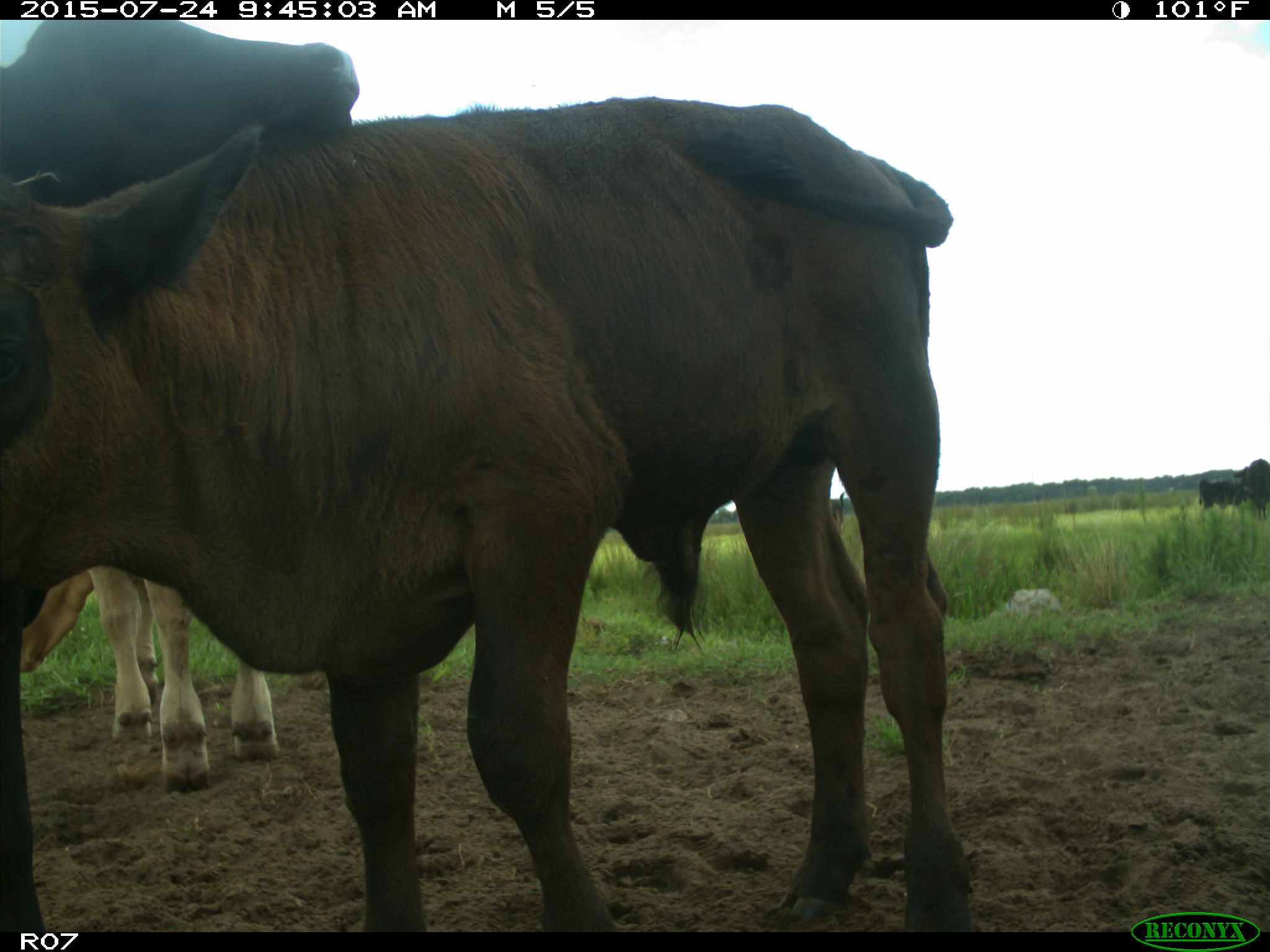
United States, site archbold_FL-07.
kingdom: Animalia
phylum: Chordata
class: Mammalia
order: Artiodactyla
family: Bovidae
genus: Bos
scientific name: Bos taurus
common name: domestic cow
Bos taurus (domestic cow).